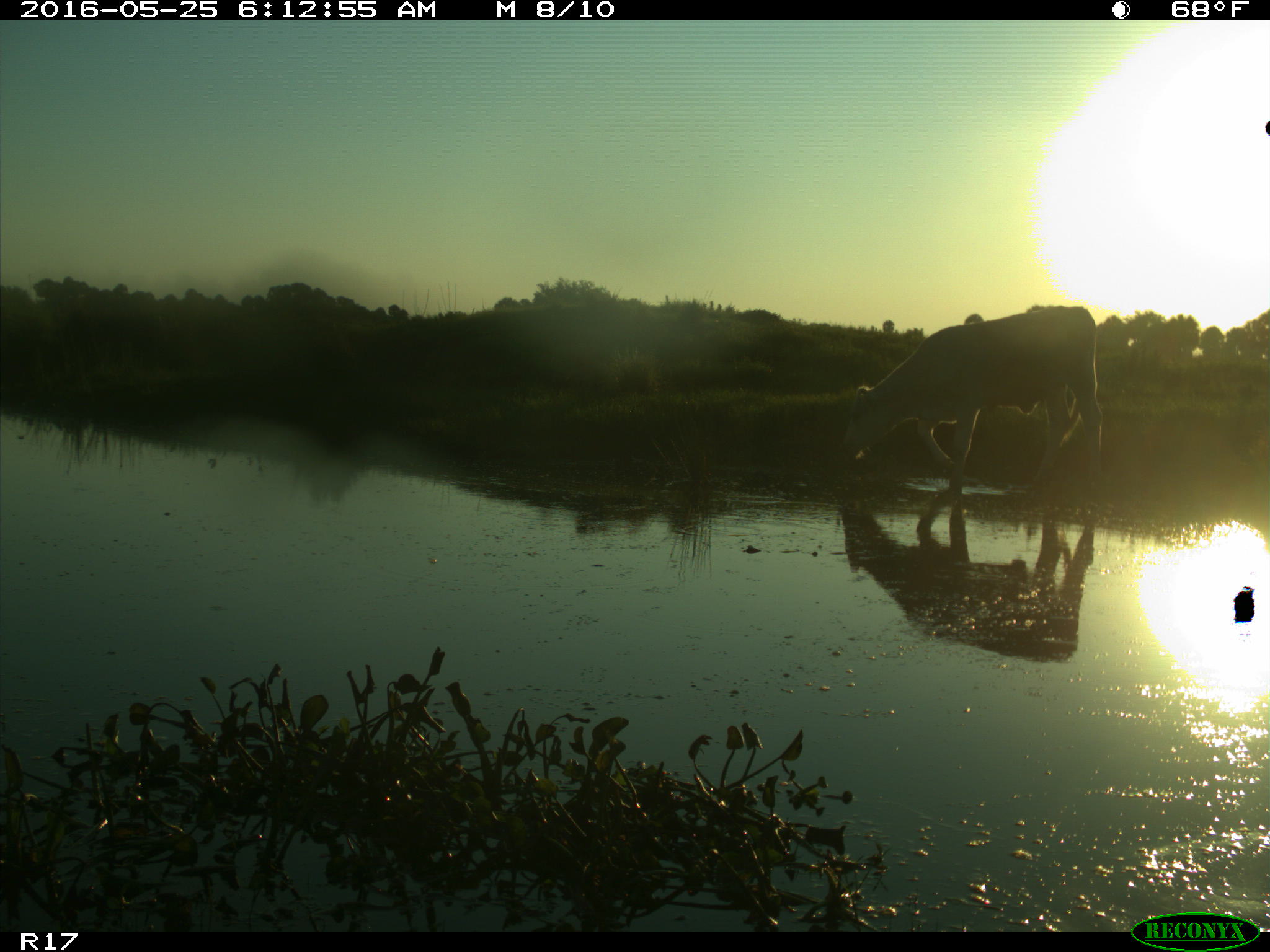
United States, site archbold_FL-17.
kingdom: Animalia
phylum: Chordata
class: Mammalia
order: Artiodactyla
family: Bovidae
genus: Bos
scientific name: Bos taurus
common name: domestic cow